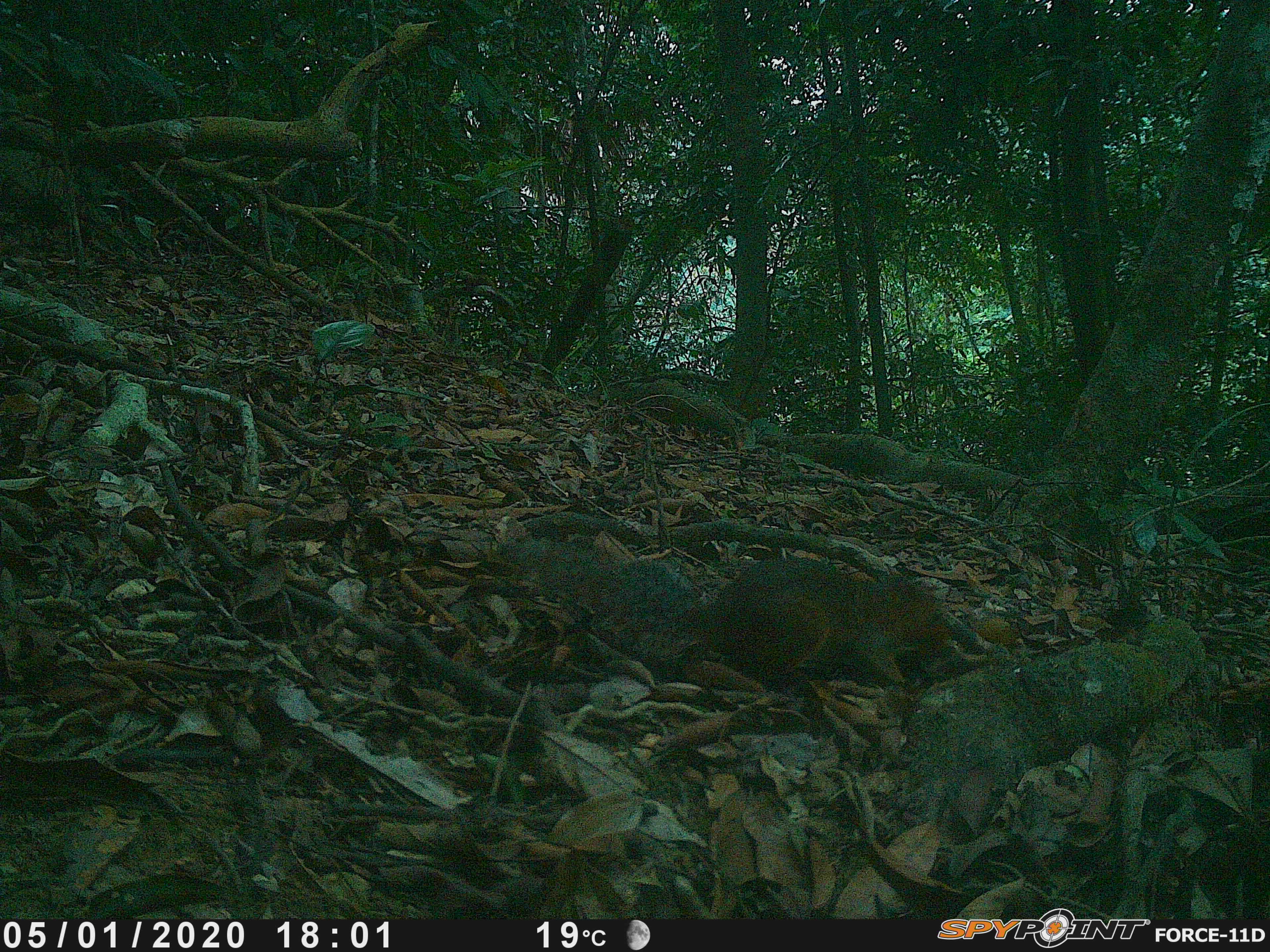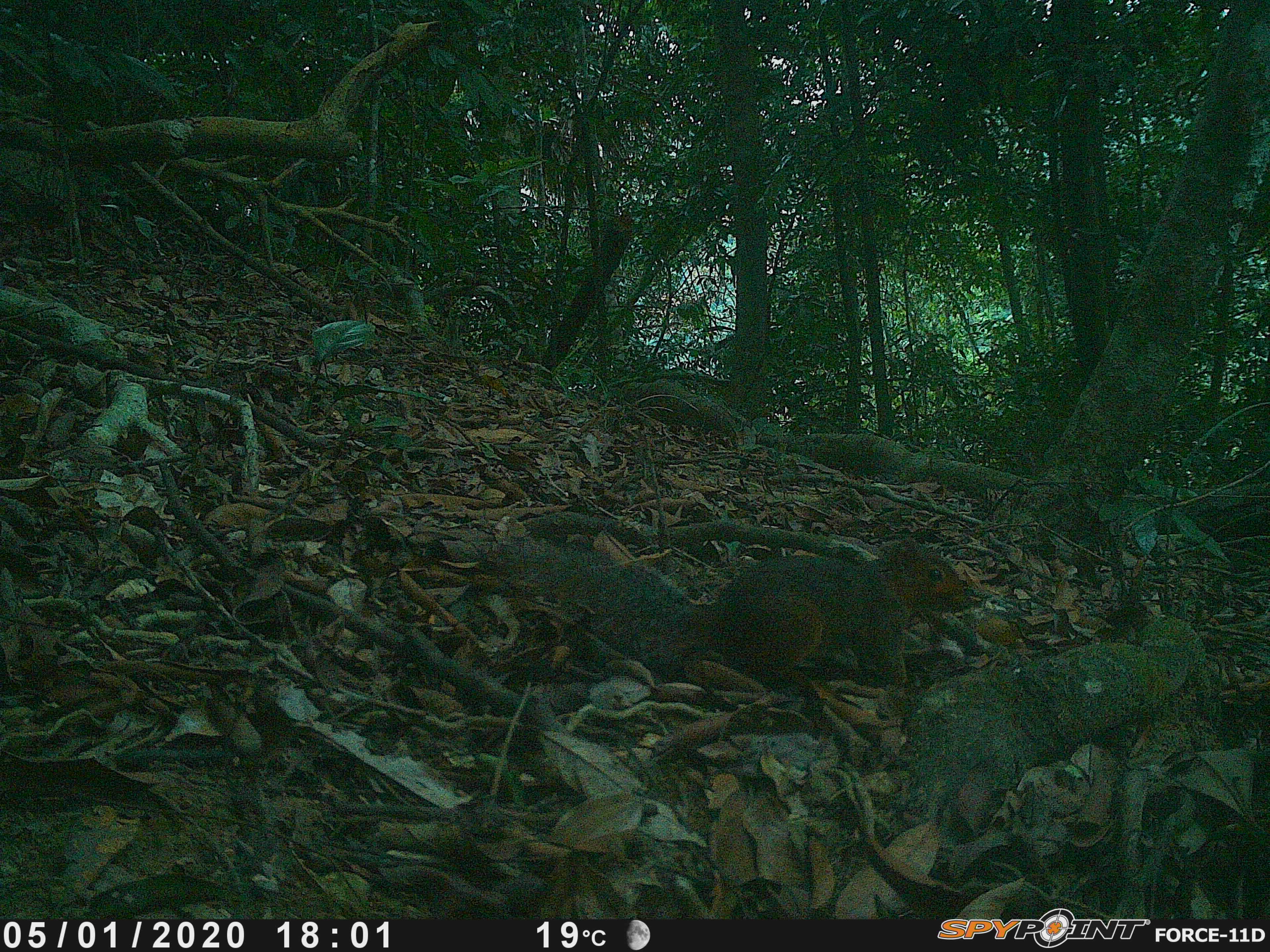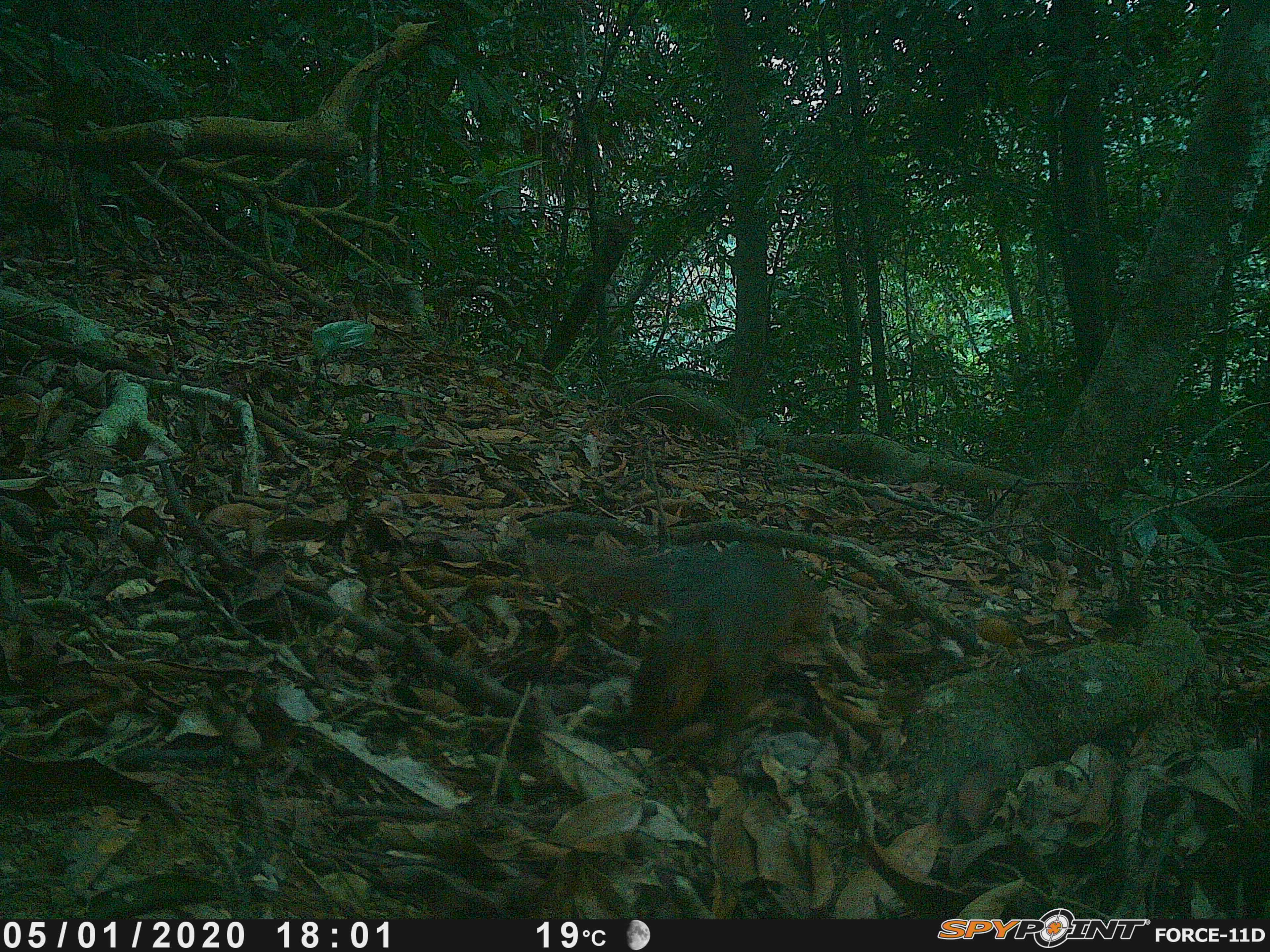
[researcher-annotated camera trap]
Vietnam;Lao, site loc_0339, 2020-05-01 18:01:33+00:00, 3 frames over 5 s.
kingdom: Animalia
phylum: Chordata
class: Mammalia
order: Rodentia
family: Sciuridae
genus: Dremomys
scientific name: Dremomys rufigenis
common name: red-cheeked squirrel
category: red cheeked squirrel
Red cheeked squirrel (red-cheeked squirrel) (Dremomys rufigenis). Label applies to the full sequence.